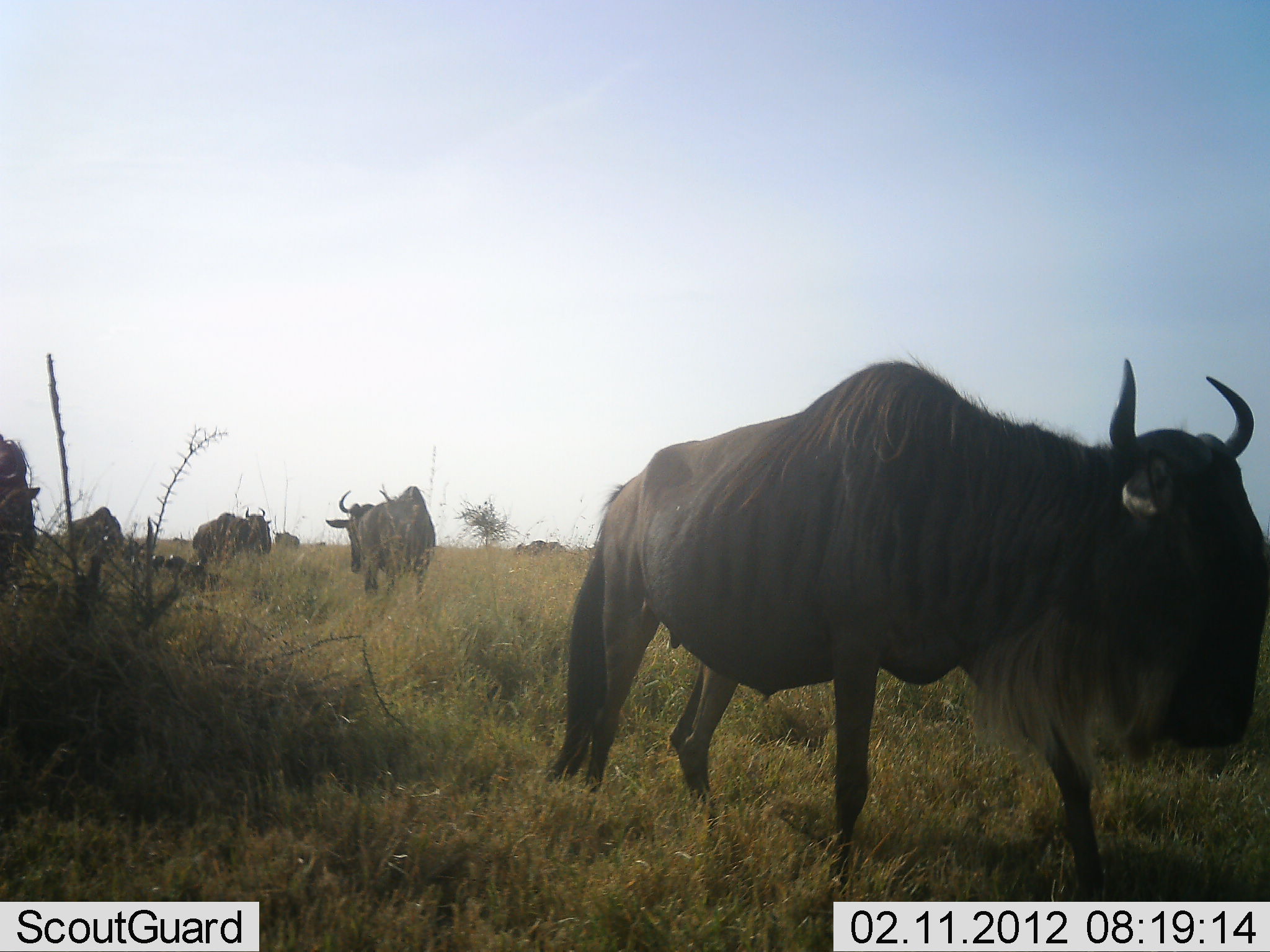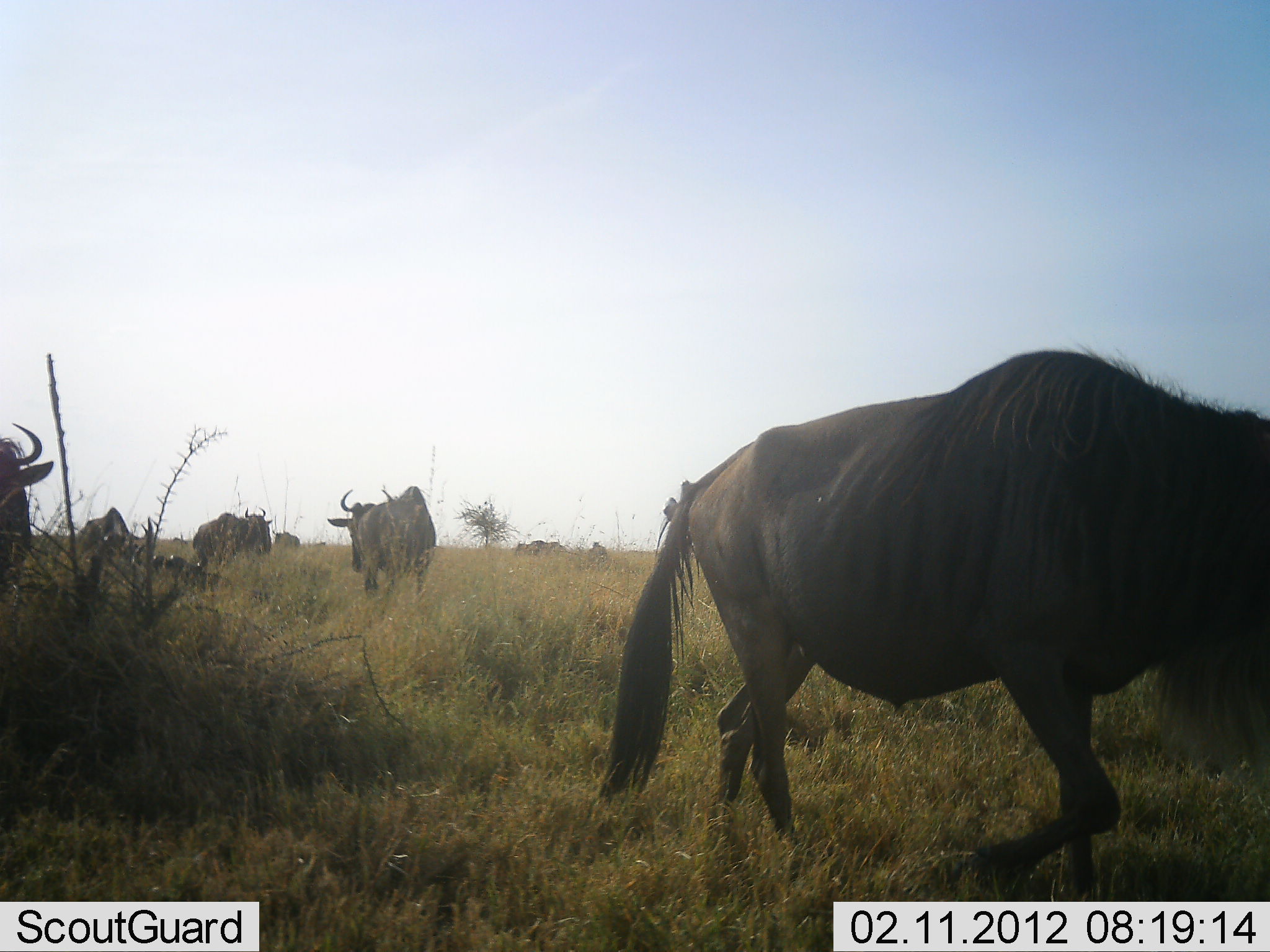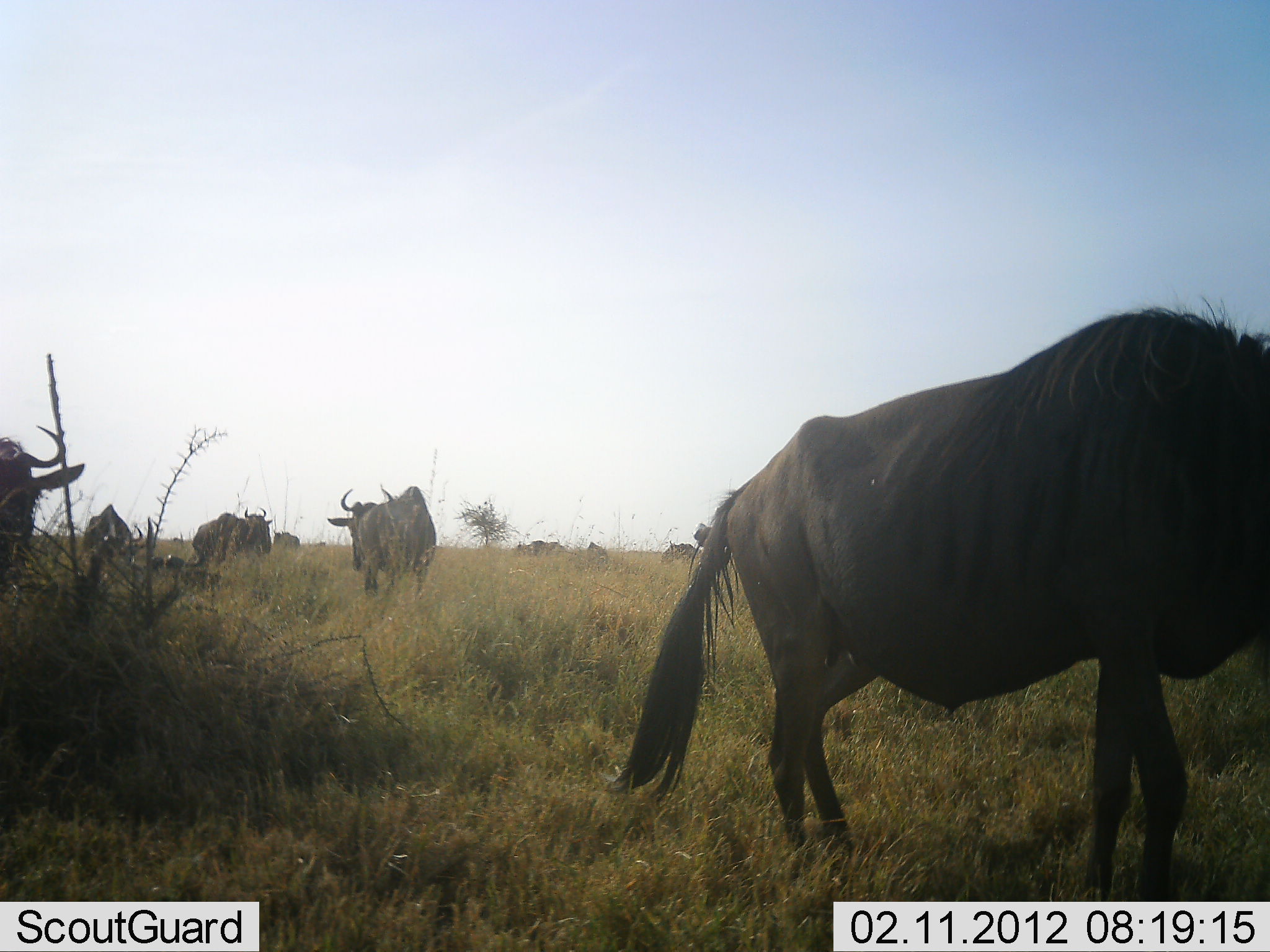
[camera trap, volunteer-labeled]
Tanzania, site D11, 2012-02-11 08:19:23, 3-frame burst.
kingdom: Animalia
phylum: Chordata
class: Mammalia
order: Artiodactyla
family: Bovidae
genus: Connochaetes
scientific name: Connochaetes taurinus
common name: blue wildebeest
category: wildebeest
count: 8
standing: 81%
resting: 24%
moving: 95%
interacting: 0%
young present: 0%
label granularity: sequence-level